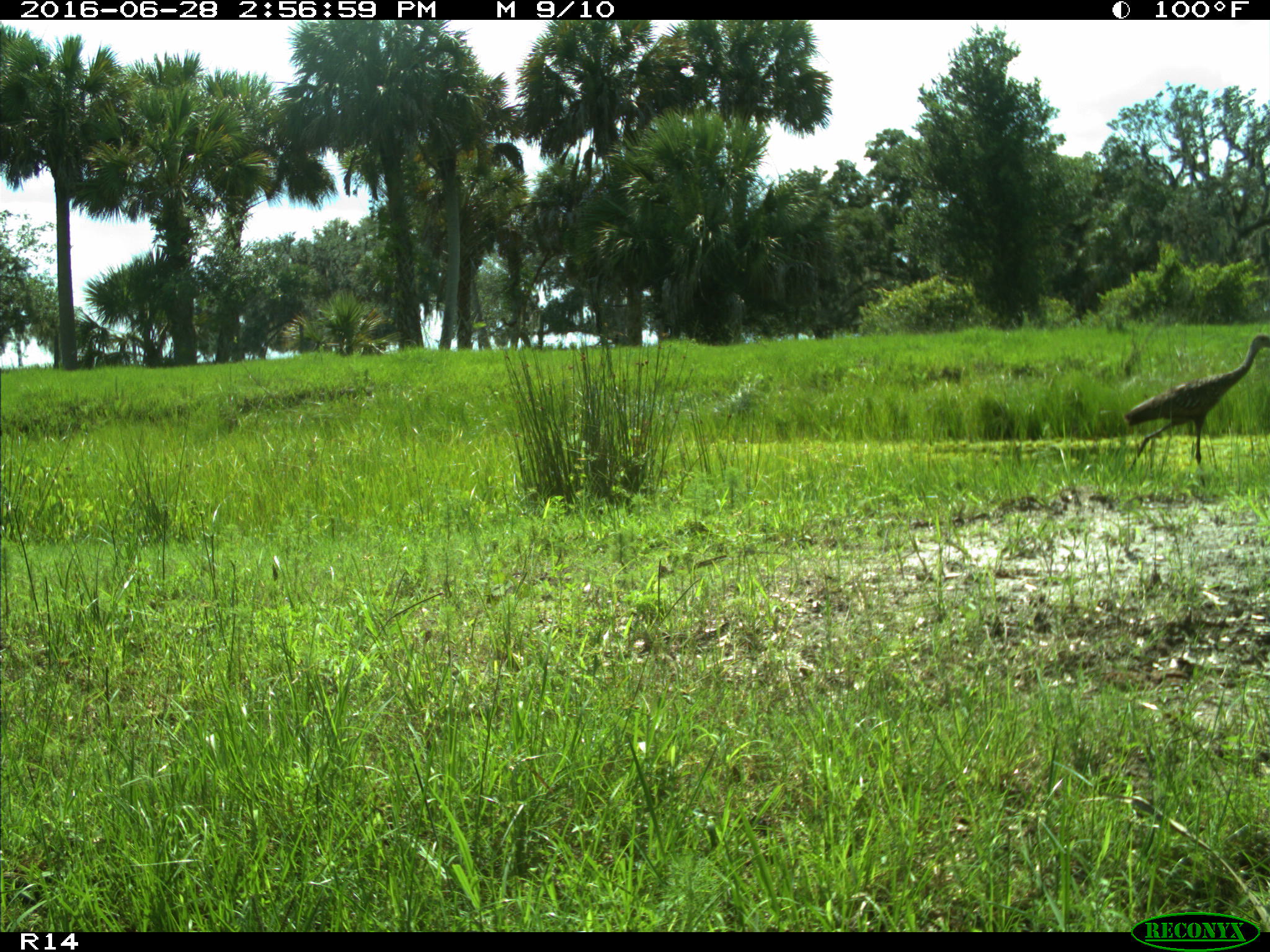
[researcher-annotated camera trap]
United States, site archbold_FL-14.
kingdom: Animalia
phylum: Chordata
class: Aves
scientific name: Aves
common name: birds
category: unidentified bird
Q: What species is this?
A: Unidentified bird (birds) (Aves).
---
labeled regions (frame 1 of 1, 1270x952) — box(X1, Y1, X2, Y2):
animal: box(1124, 335, 1270, 490)